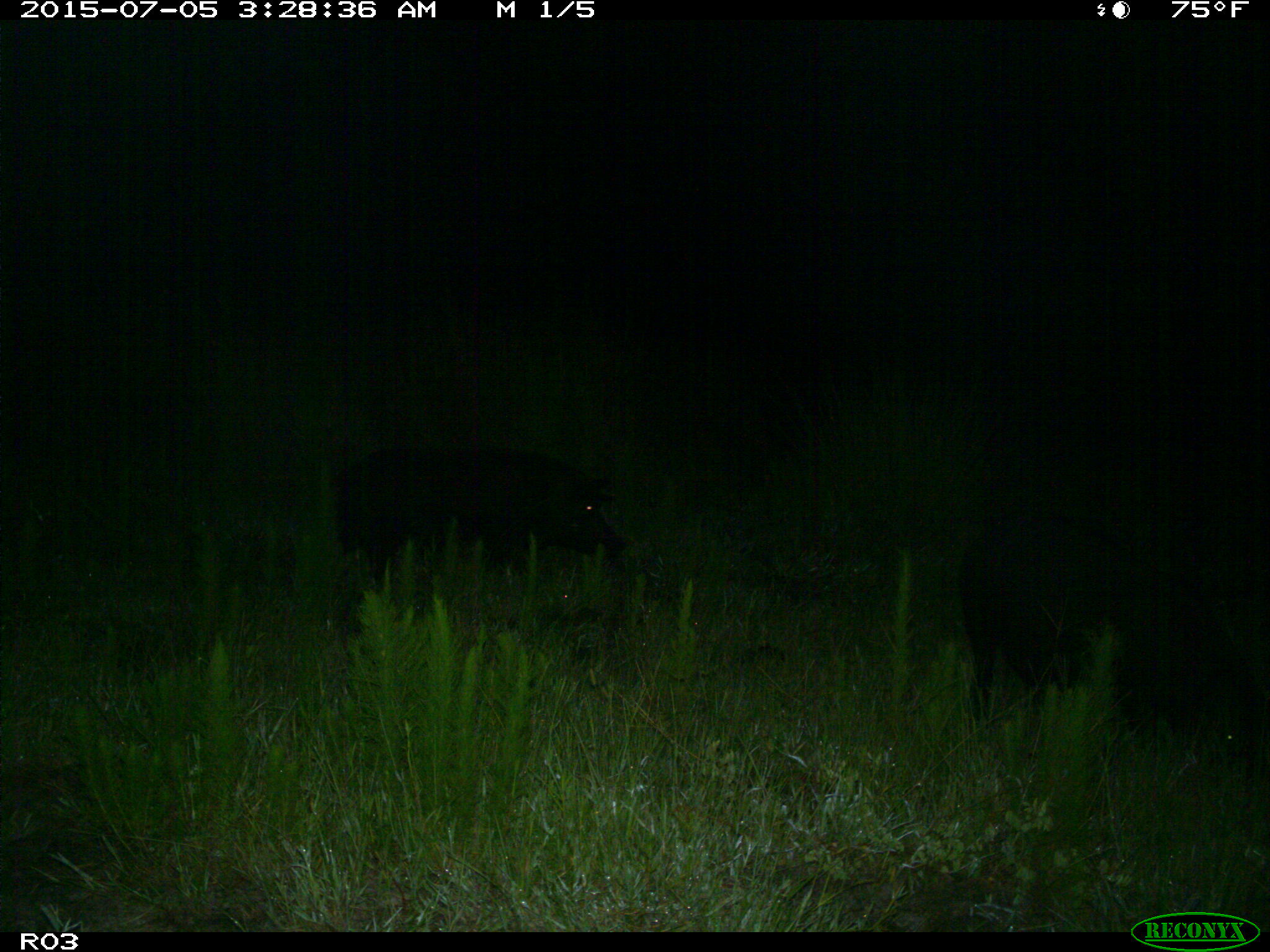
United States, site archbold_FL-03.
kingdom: Animalia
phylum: Chordata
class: Mammalia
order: Artiodactyla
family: Suidae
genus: Sus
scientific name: Sus scrofa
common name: wild boar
Sus scrofa (wild boar).